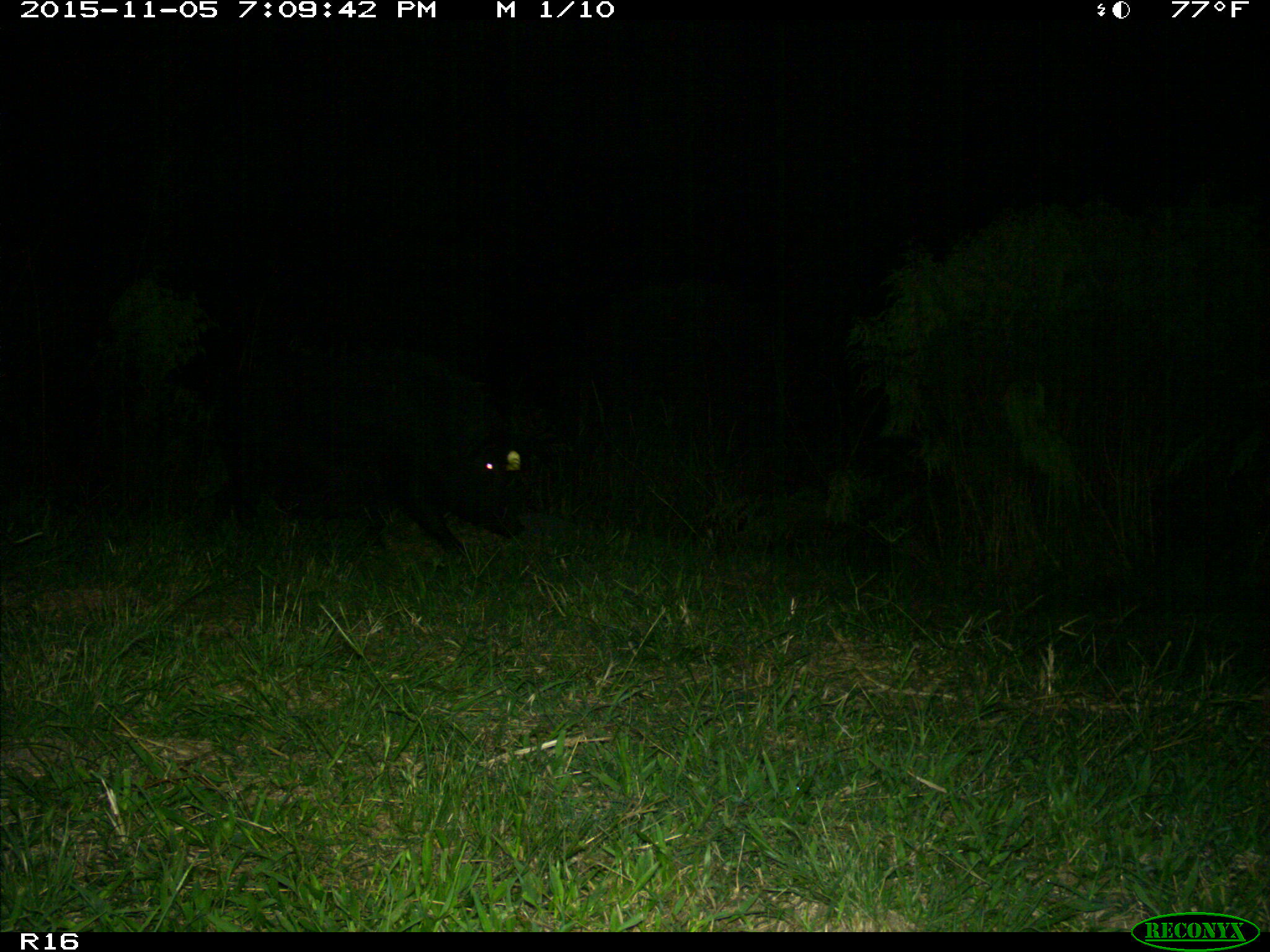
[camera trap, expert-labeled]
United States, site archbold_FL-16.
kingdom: Animalia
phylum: Chordata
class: Mammalia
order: Artiodactyla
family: Suidae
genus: Sus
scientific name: Sus scrofa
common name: wild boar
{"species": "Sus scrofa (wild boar)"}